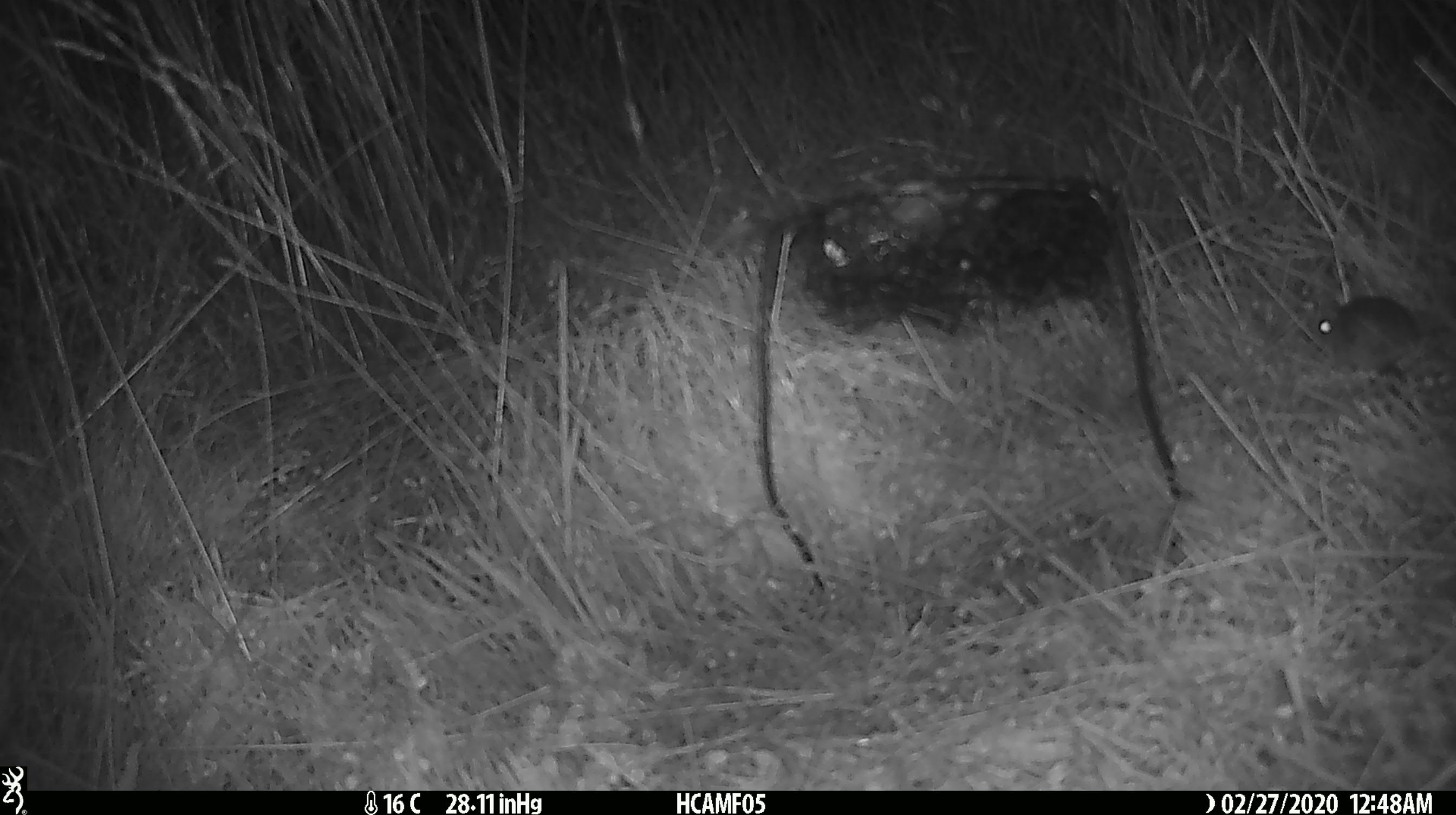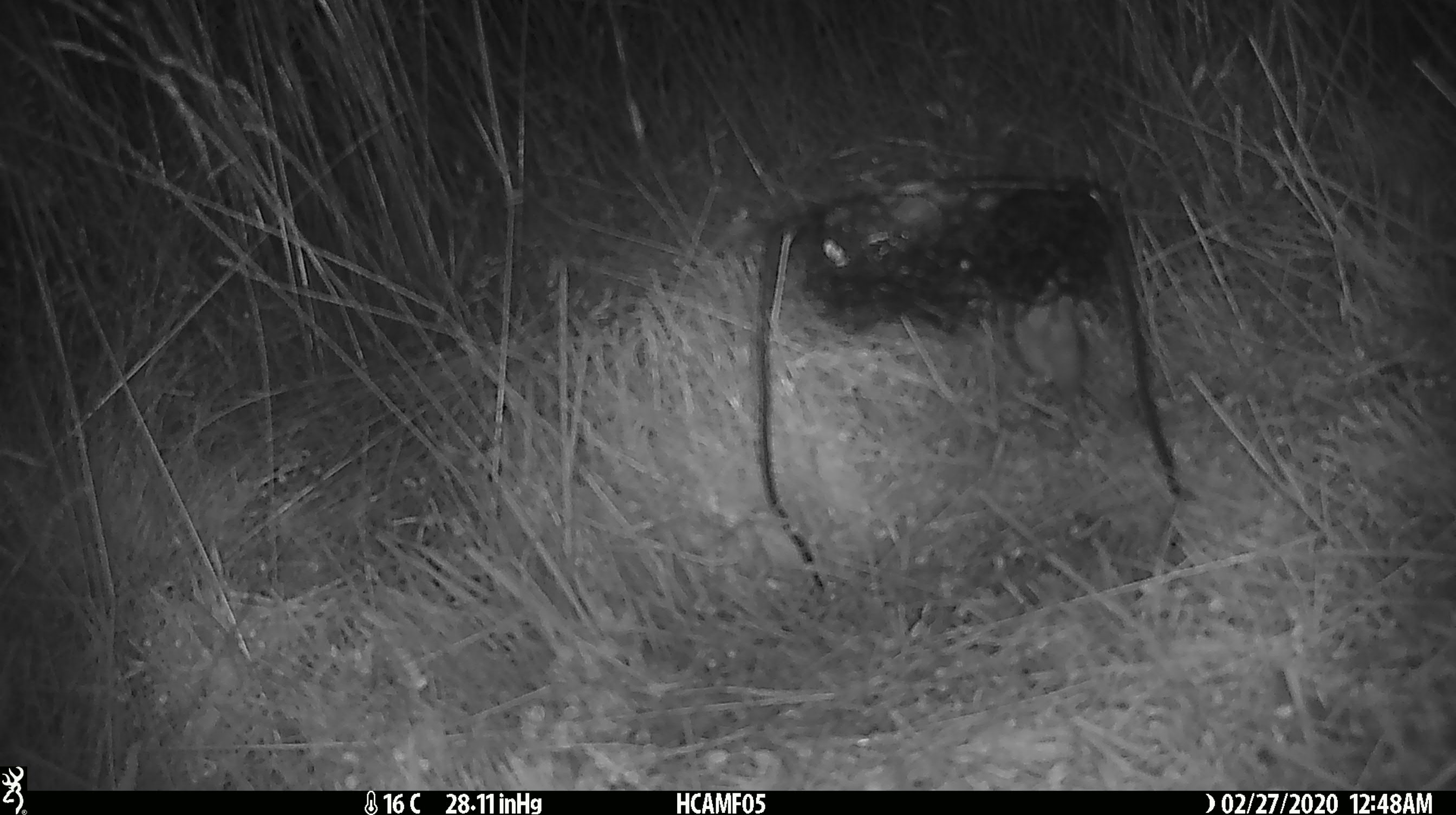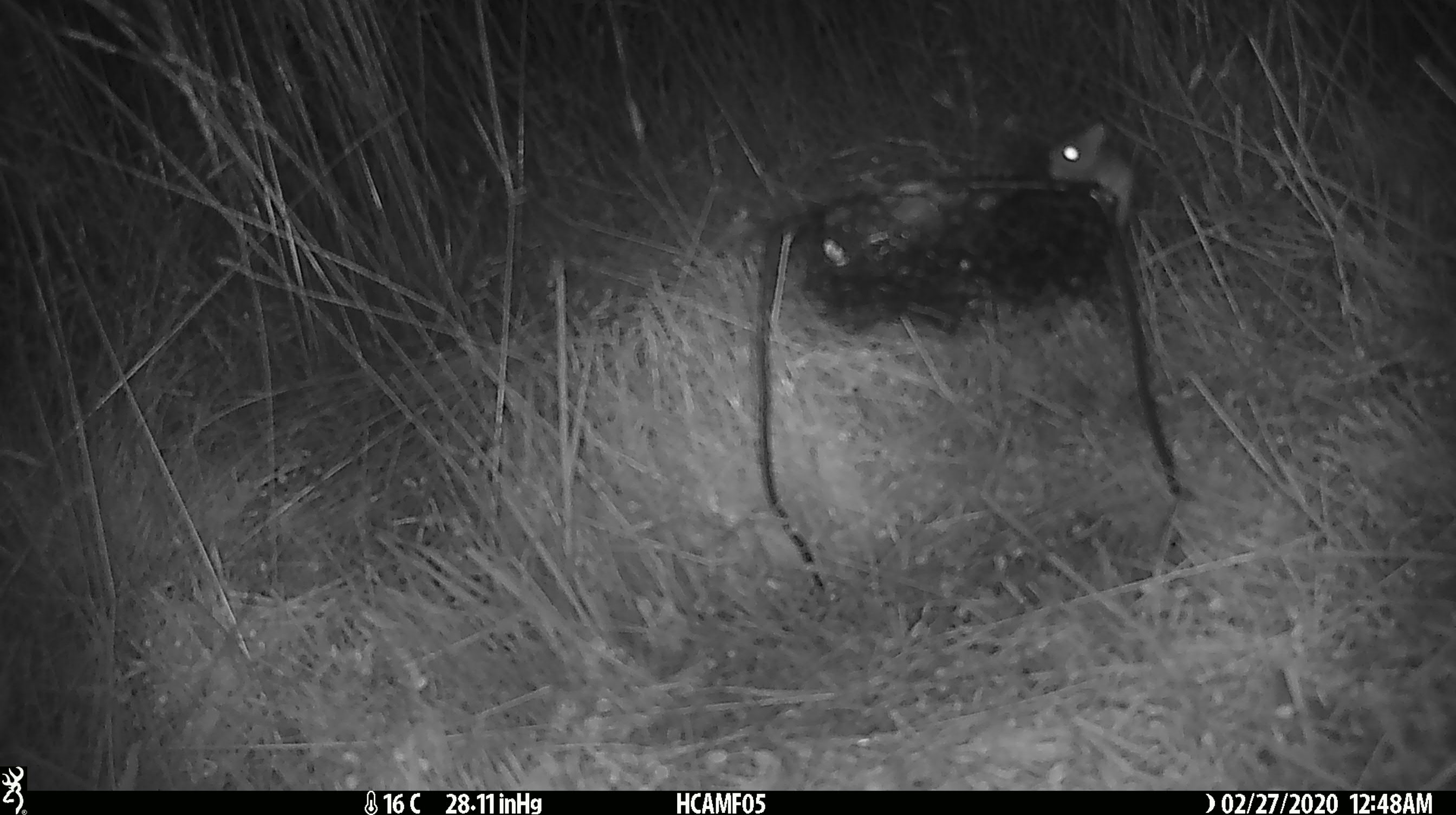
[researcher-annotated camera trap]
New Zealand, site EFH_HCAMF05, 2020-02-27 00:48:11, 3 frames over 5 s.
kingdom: Animalia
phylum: Chordata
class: Mammalia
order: Rodentia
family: Muridae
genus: Mus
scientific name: Mus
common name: mouse